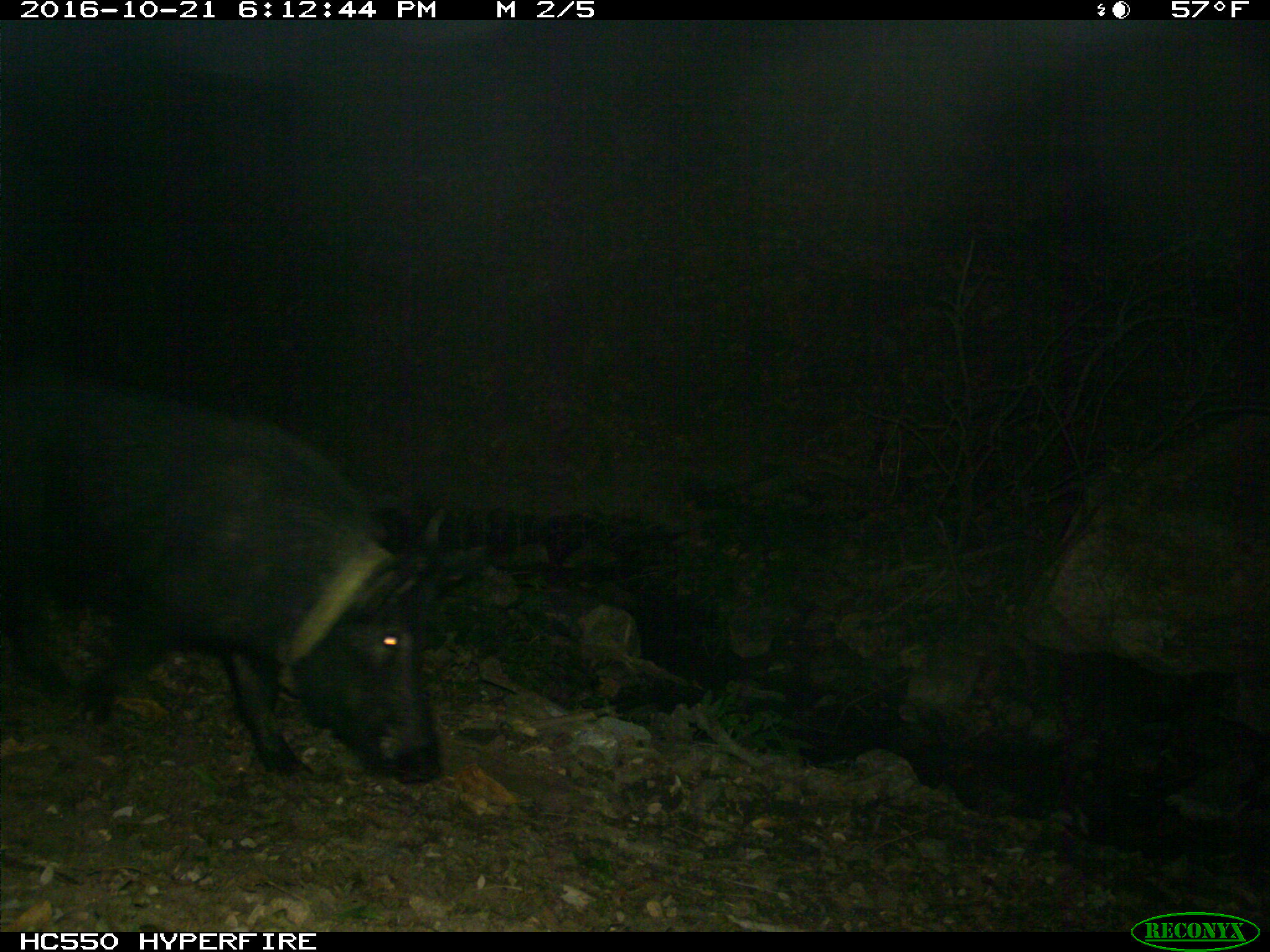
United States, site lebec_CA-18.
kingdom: Animalia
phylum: Chordata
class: Mammalia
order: Artiodactyla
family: Suidae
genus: Sus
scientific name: Sus scrofa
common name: wild boar